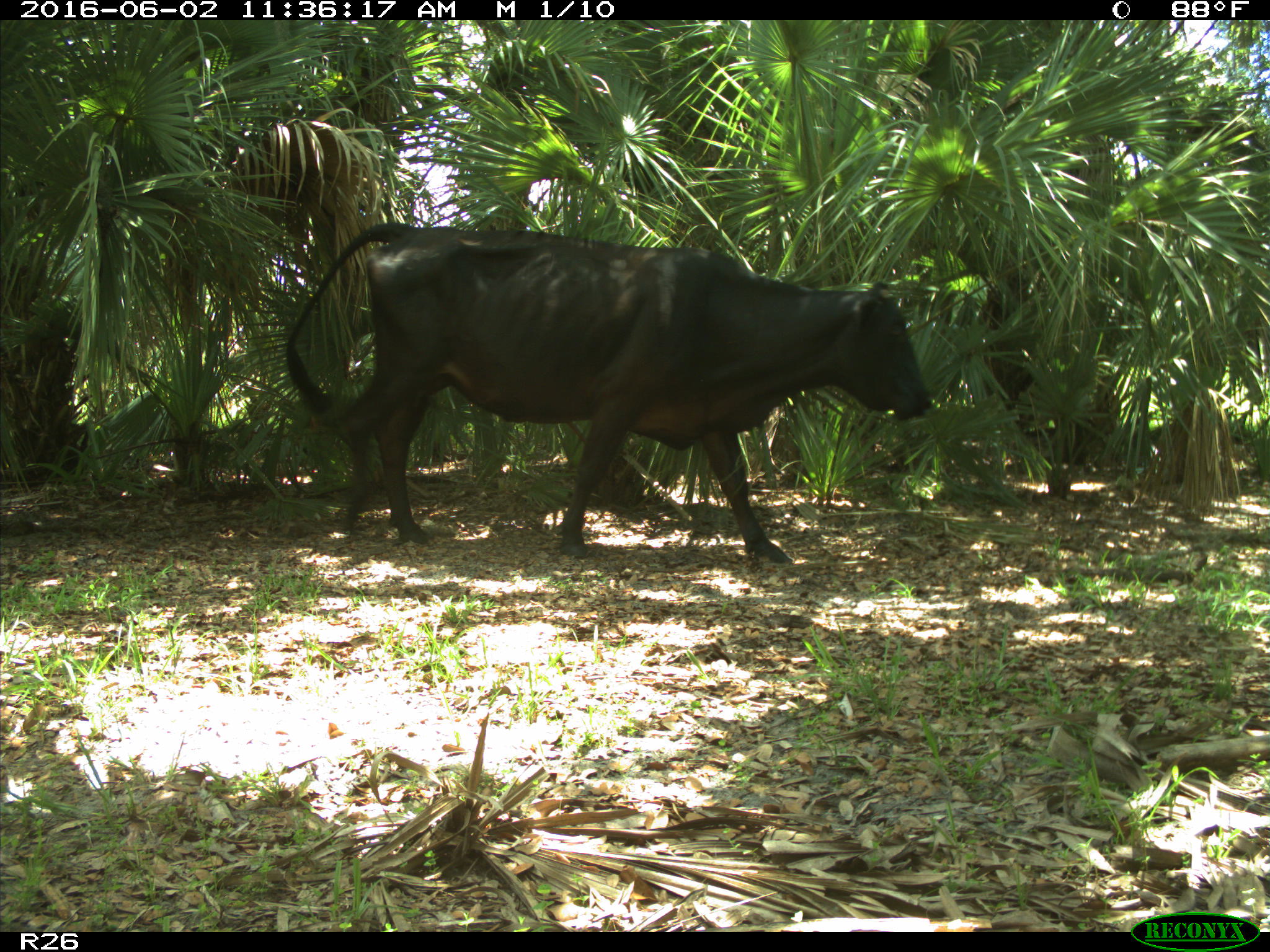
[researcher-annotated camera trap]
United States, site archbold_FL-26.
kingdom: Animalia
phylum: Chordata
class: Mammalia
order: Artiodactyla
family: Bovidae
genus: Bos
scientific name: Bos taurus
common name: domestic cow